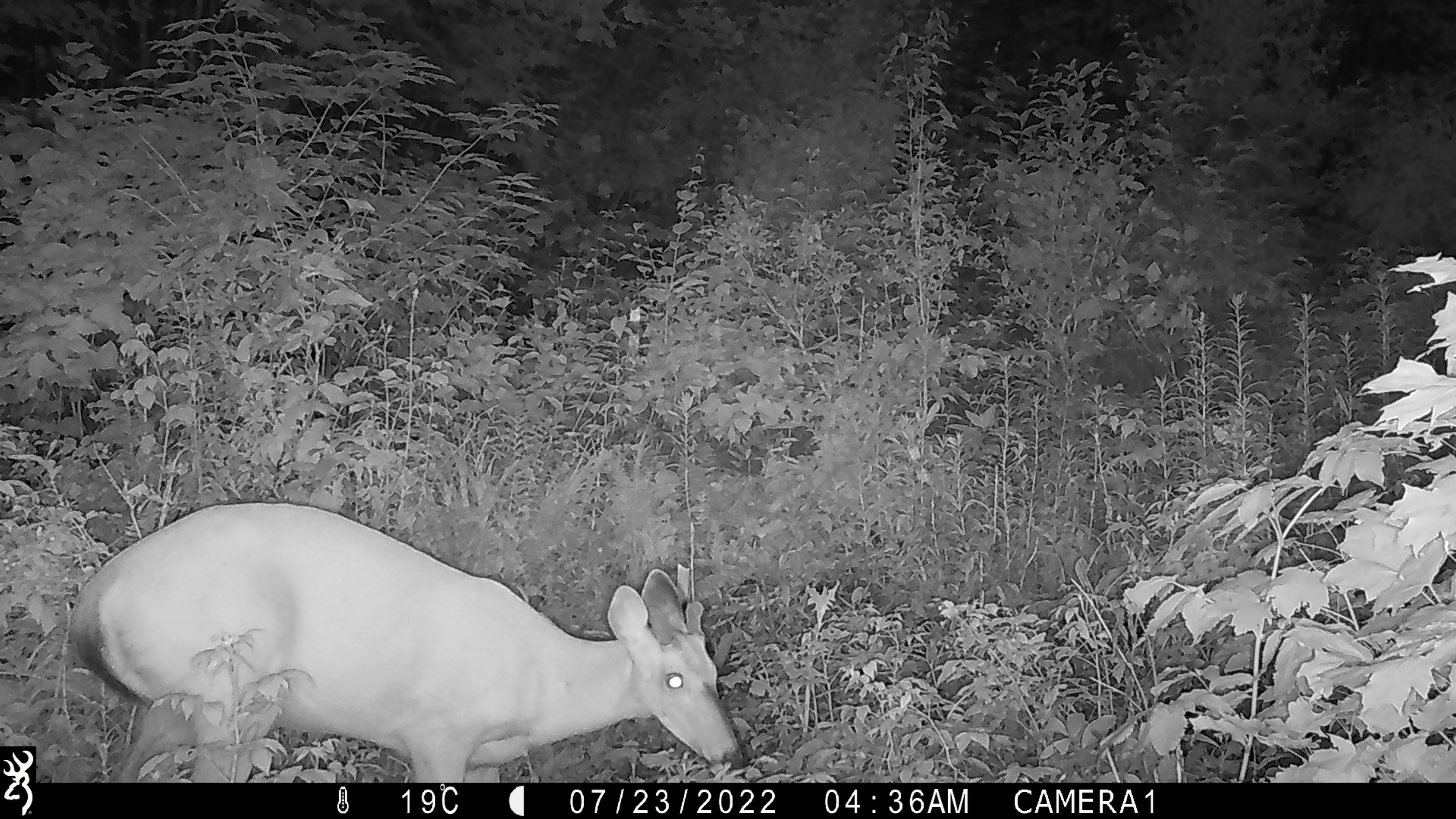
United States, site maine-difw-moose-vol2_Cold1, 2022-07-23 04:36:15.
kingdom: Animalia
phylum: Chordata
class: Mammalia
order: Artiodactyla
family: Cervidae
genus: Odocoileus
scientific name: Odocoileus virginianus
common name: white-tailed deer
White-tailed deer (Odocoileus virginianus).